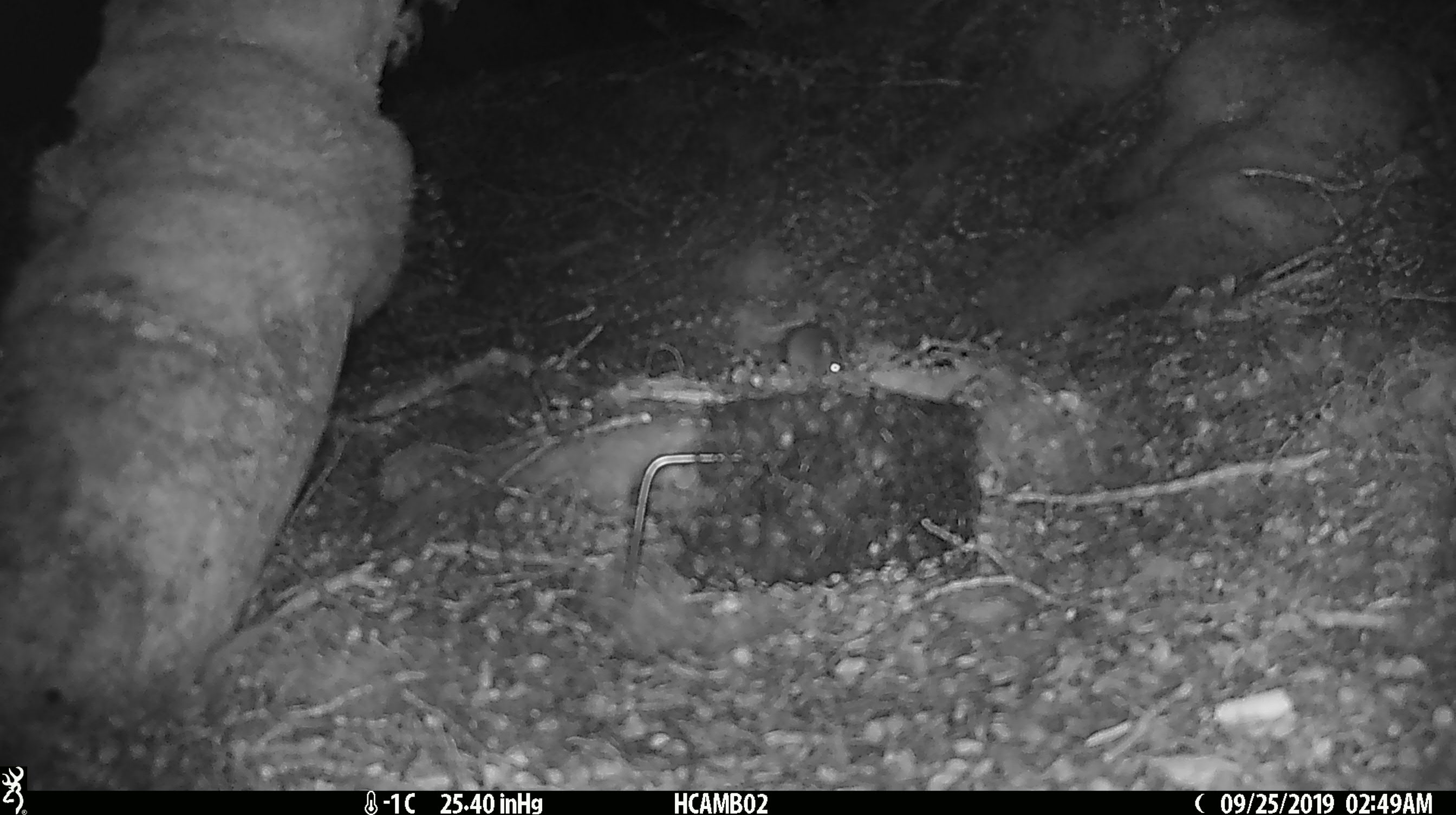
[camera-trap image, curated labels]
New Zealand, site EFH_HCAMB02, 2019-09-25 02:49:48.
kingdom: Animalia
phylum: Chordata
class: Mammalia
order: Rodentia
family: Muridae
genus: Mus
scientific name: Mus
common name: mouse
Mouse (Mus).